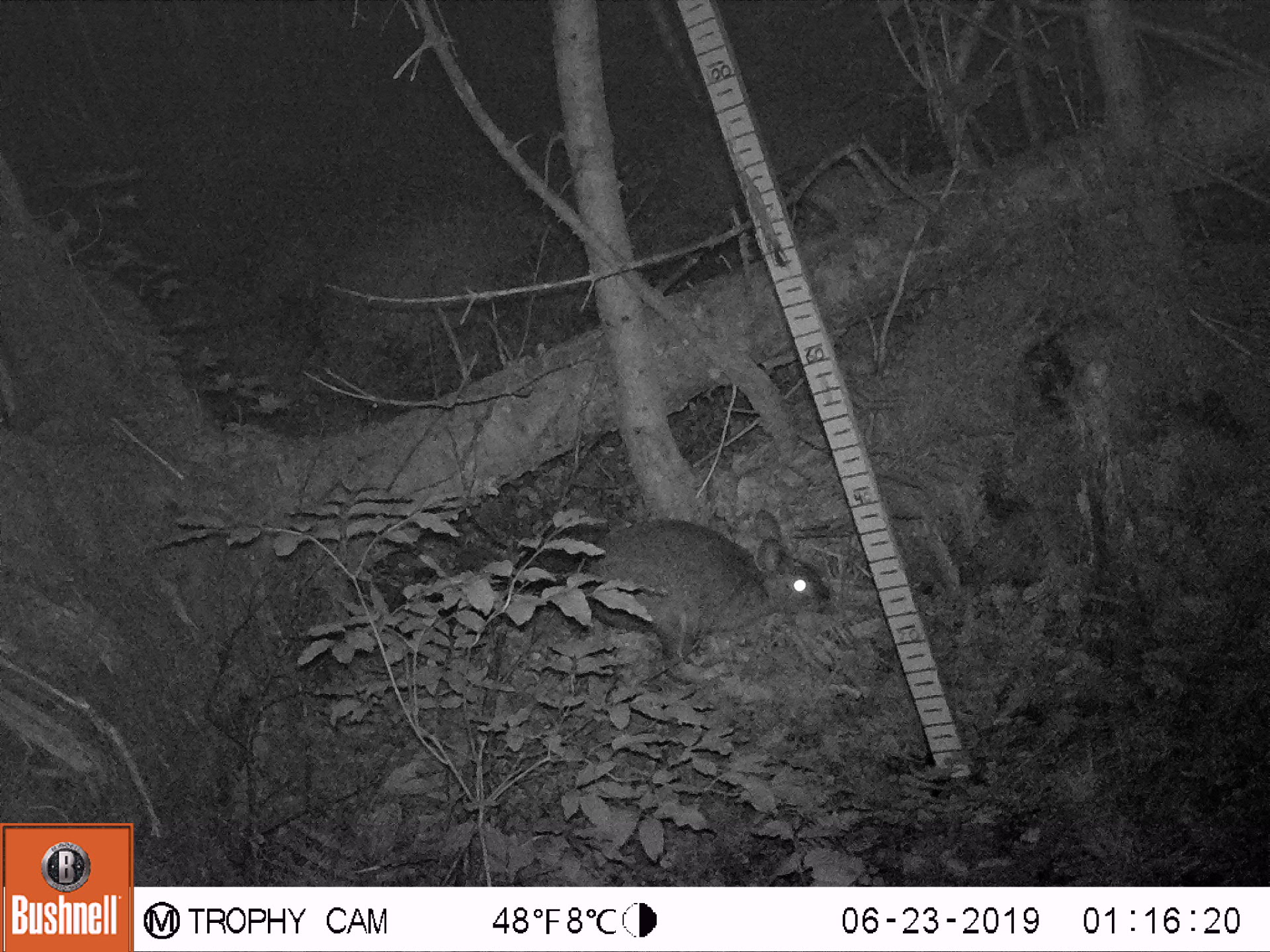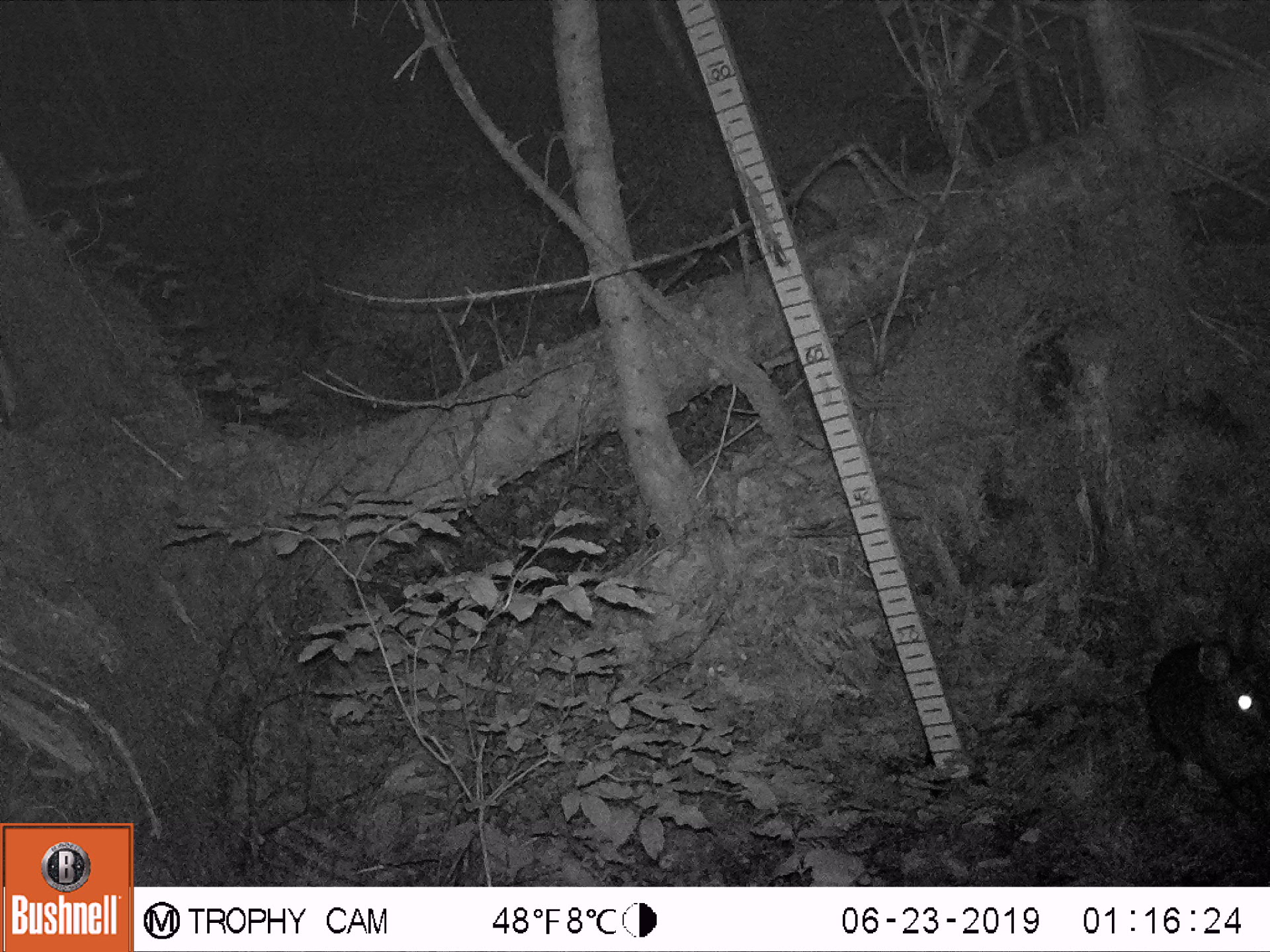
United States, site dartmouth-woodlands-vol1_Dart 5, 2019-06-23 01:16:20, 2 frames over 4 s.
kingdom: Animalia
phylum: Chordata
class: Mammalia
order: Lagomorpha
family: Leporidae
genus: Lepus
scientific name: Lepus americanus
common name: snowshoe hare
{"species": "snowshoe hare (Lepus americanus)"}